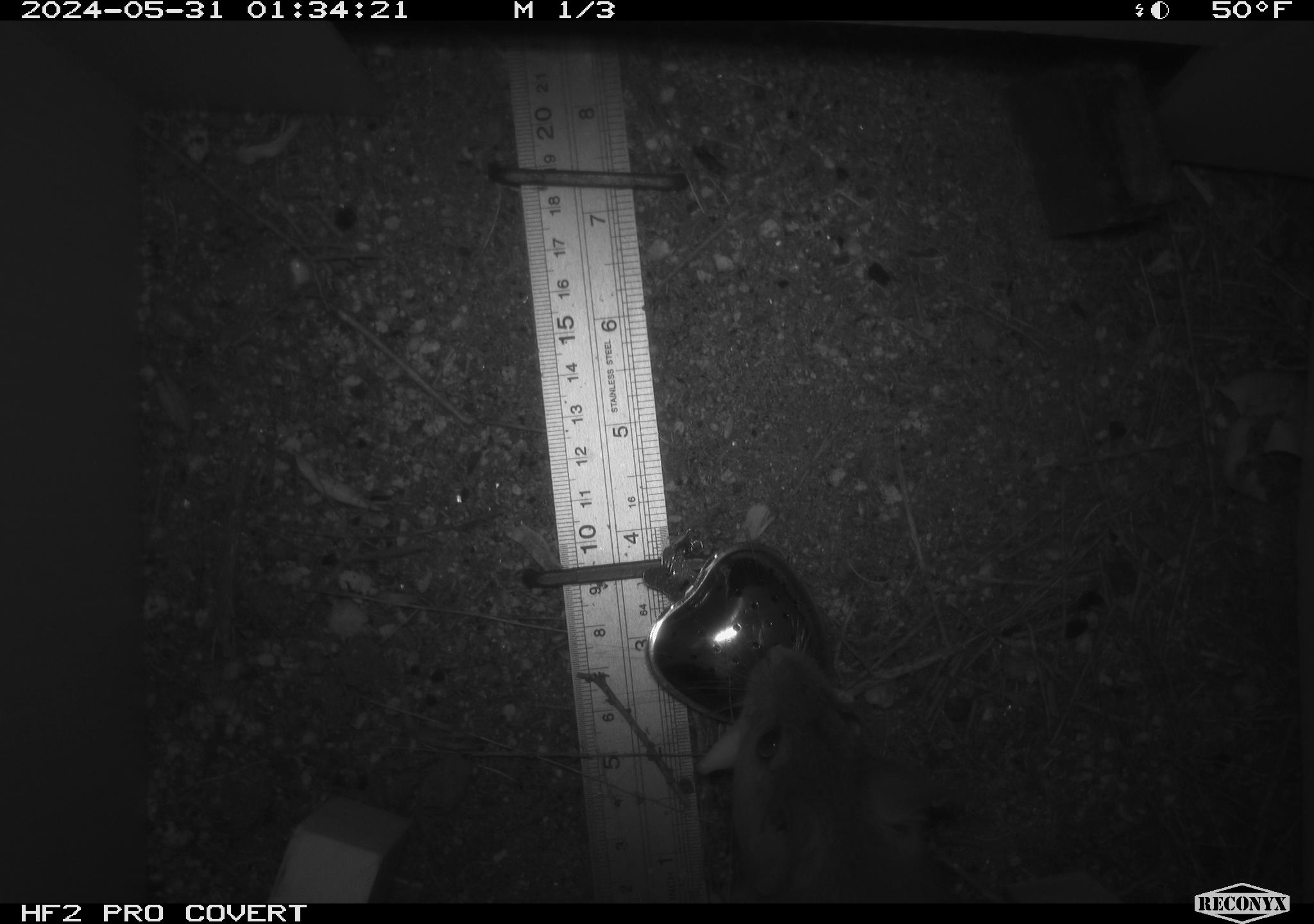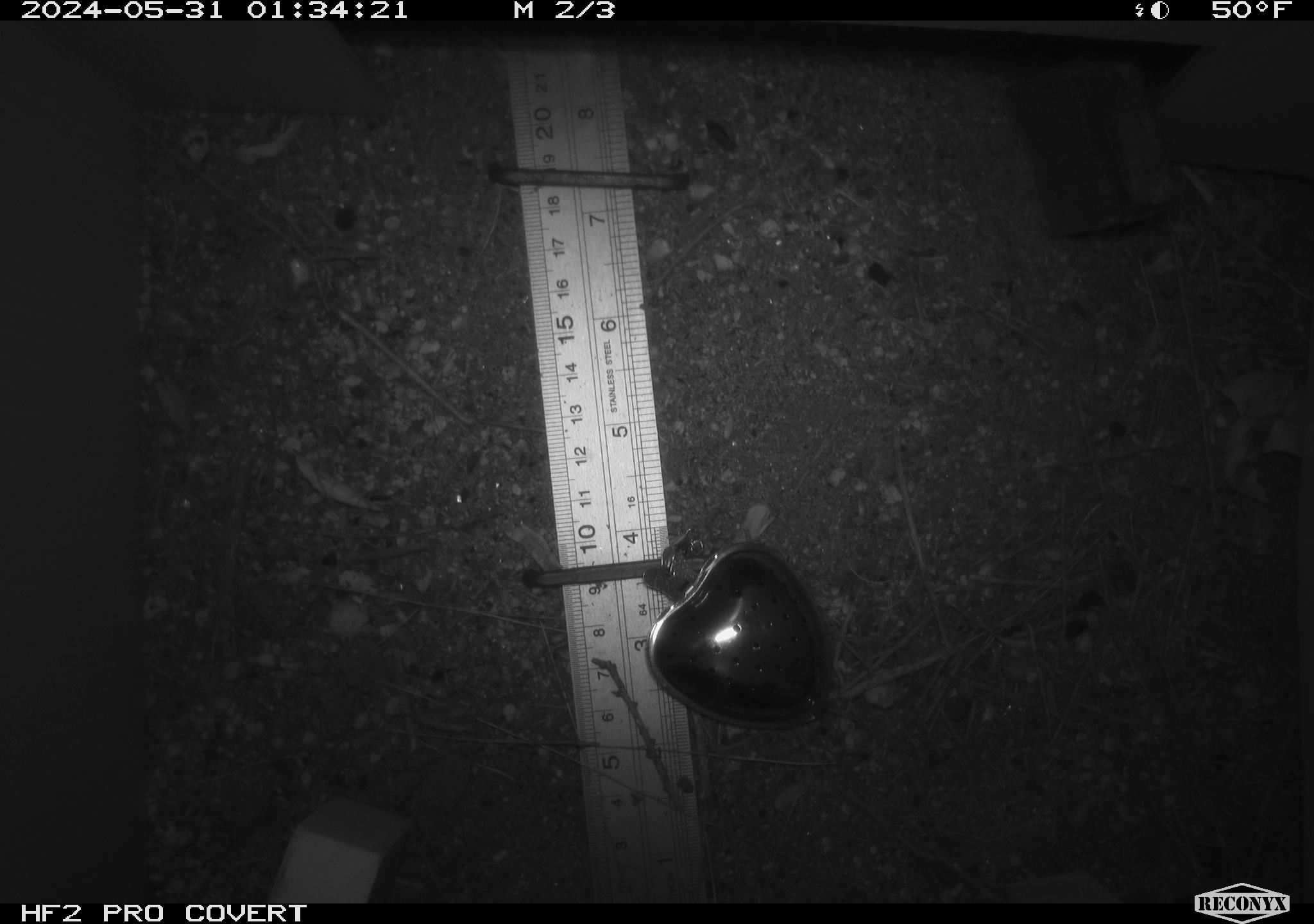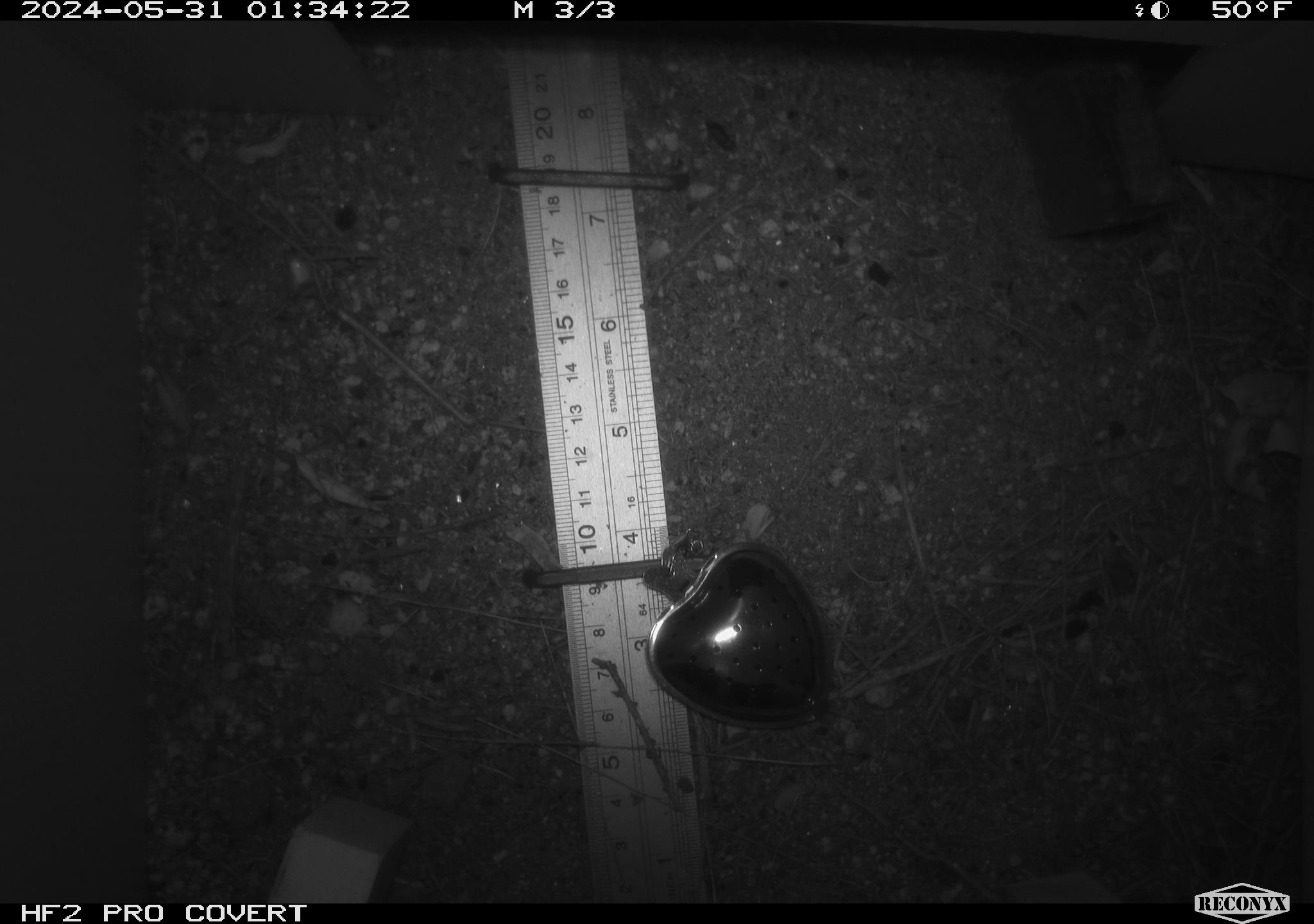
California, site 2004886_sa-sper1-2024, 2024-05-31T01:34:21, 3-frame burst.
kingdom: Animalia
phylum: Chordata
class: Mammalia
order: Rodentia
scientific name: Rodentia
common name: woodrat or rat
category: woodrat or rat species